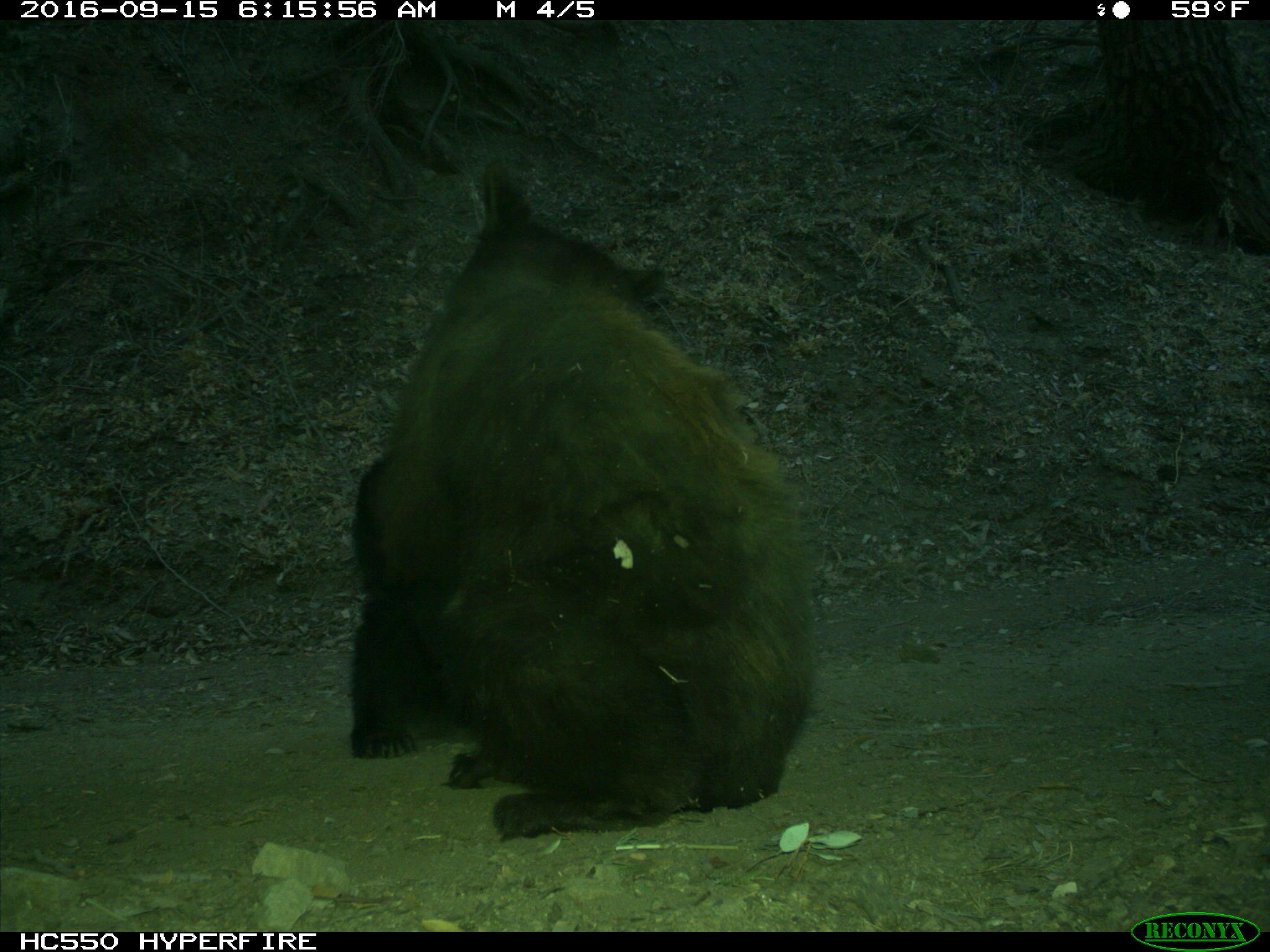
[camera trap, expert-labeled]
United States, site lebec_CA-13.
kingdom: Animalia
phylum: Chordata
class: Mammalia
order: Carnivora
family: Ursidae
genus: Ursus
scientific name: Ursus americanus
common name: american black bear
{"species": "Ursus americanus (american black bear)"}